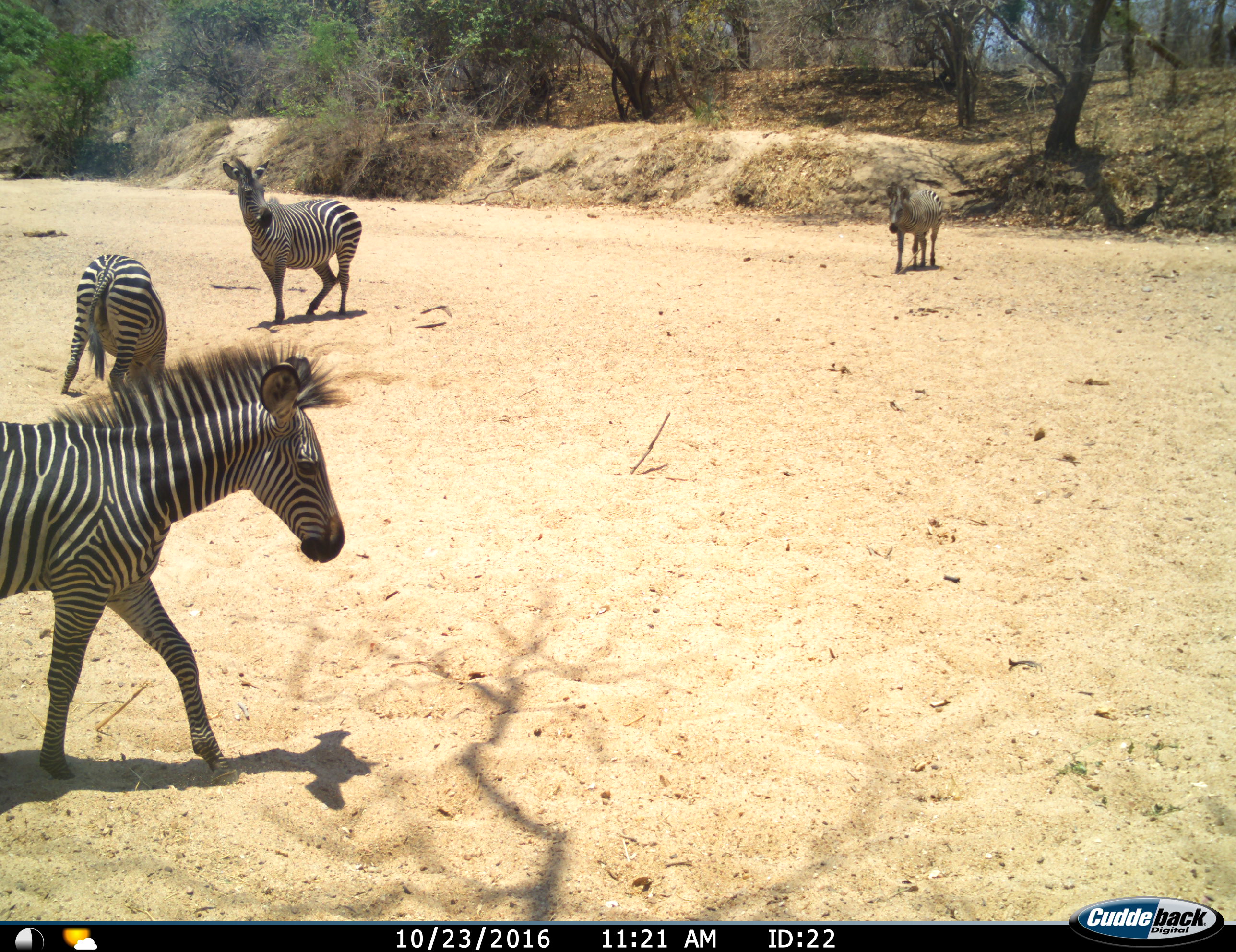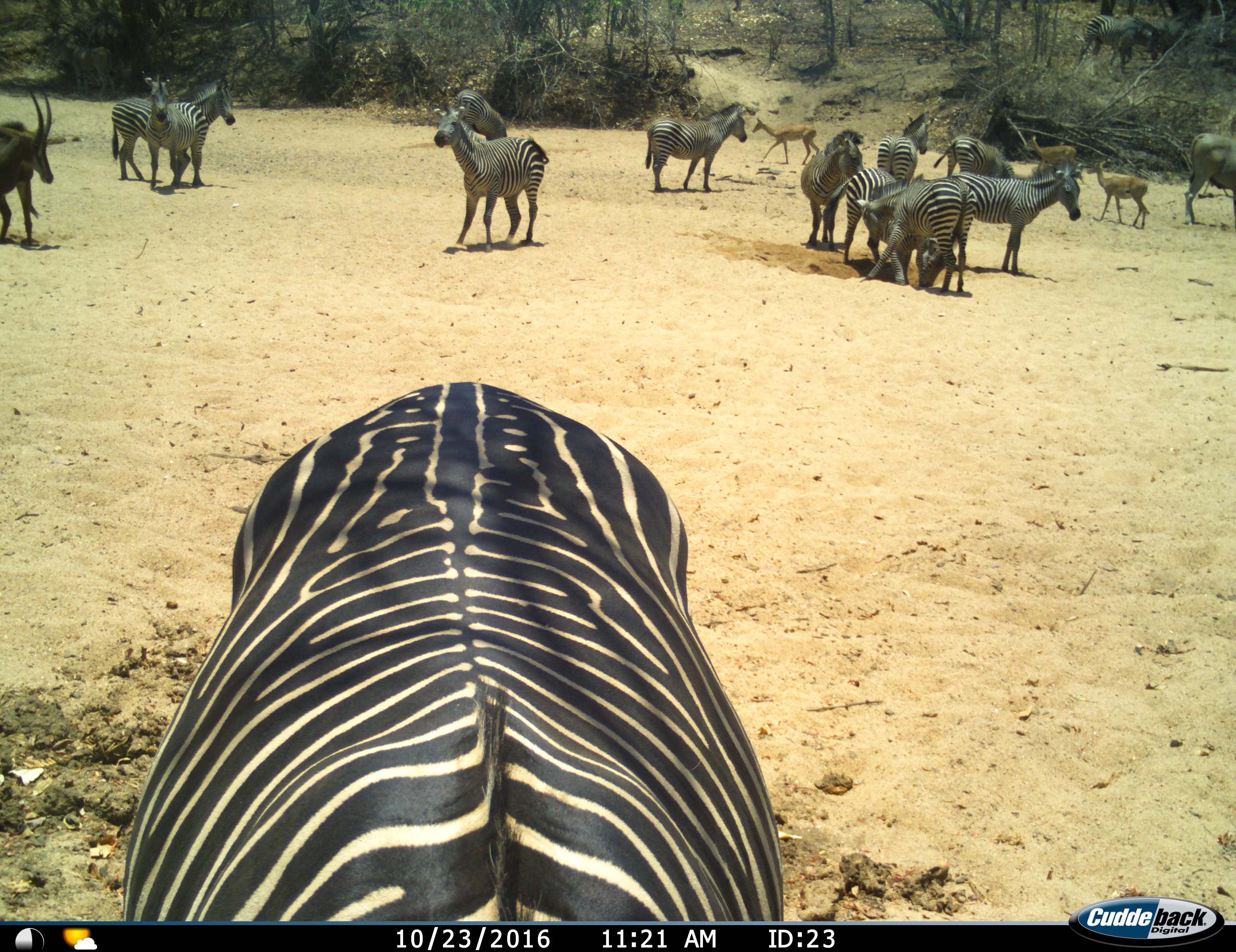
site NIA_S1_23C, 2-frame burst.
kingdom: Animalia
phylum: Chordata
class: Mammalia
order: Perissodactyla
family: Equidae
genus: Equus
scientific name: Equus quagga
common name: plains zebra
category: zebraplains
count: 4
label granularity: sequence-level